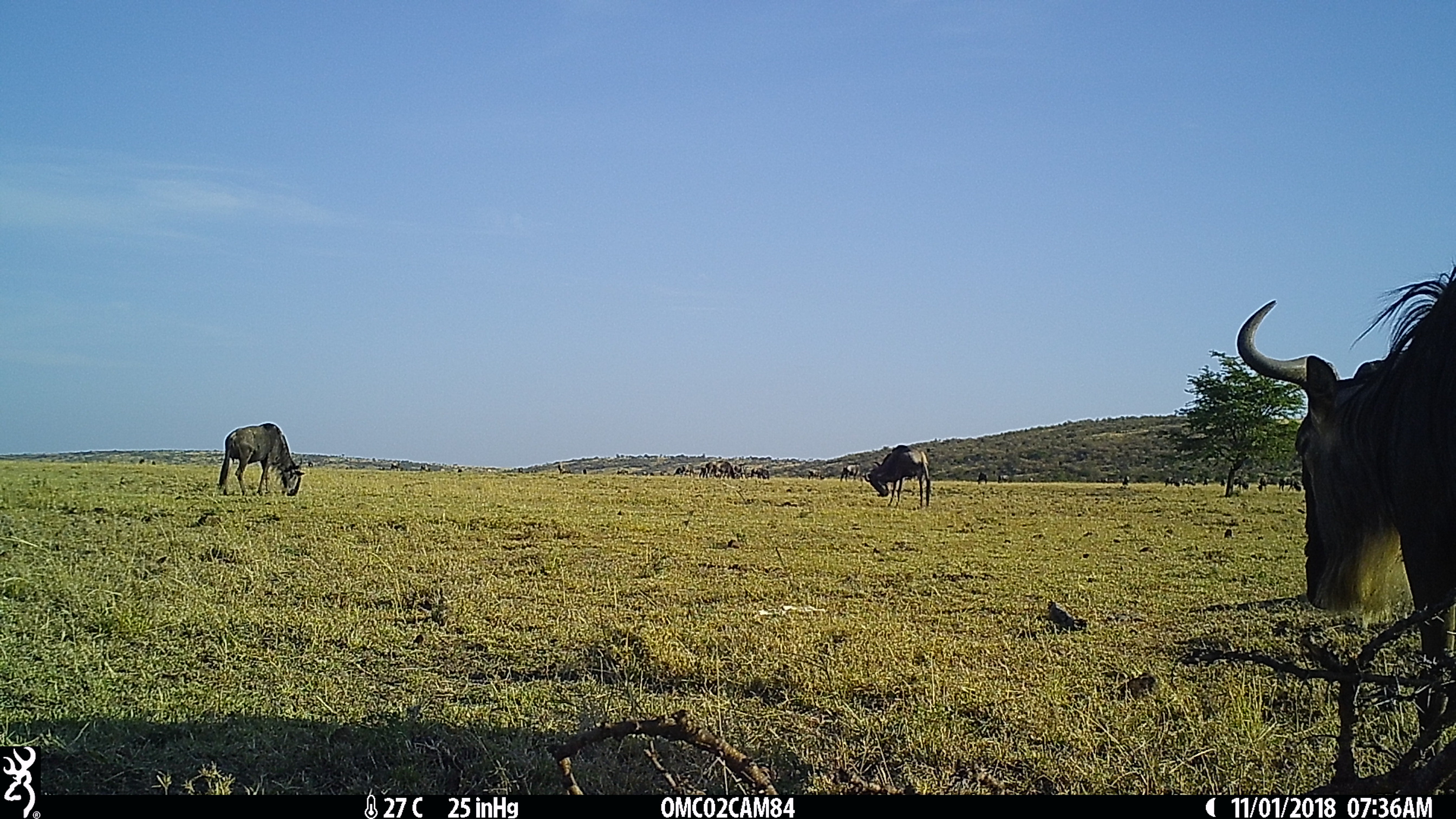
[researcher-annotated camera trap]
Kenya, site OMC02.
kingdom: Animalia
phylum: Chordata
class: Mammalia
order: Artiodactyla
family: Bovidae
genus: Connochaetes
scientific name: Connochaetes taurinus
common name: blue wildebeest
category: wildebeest